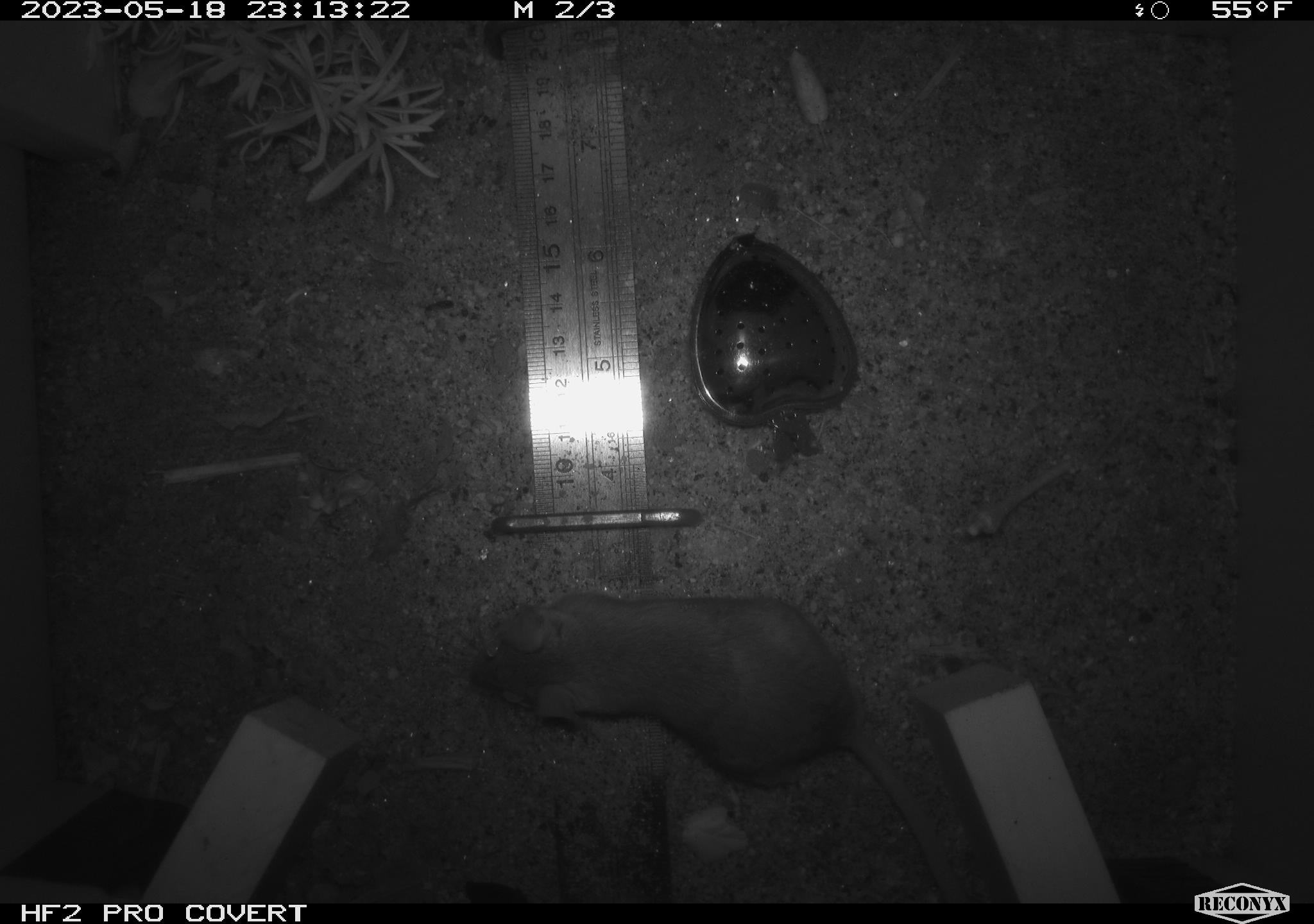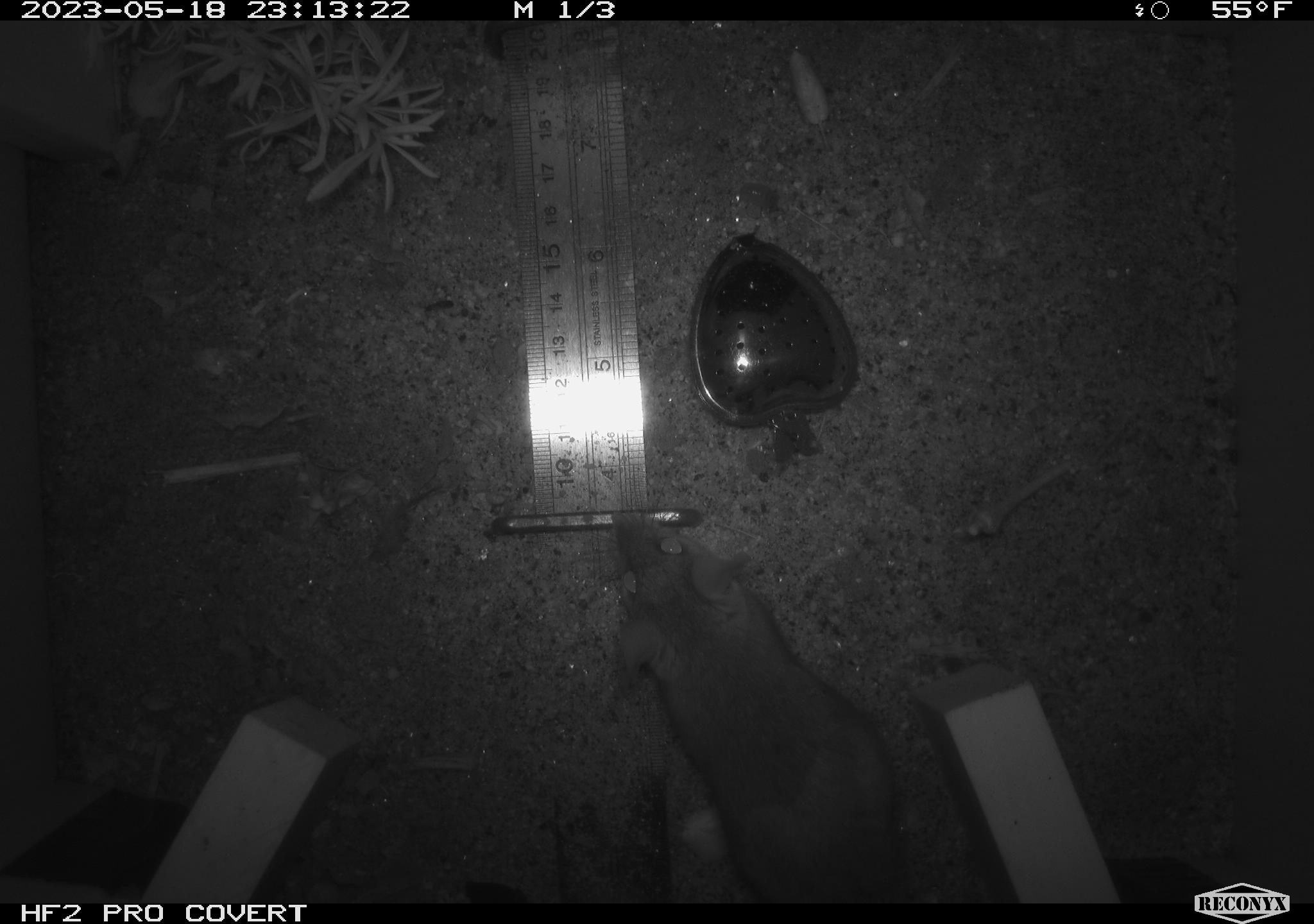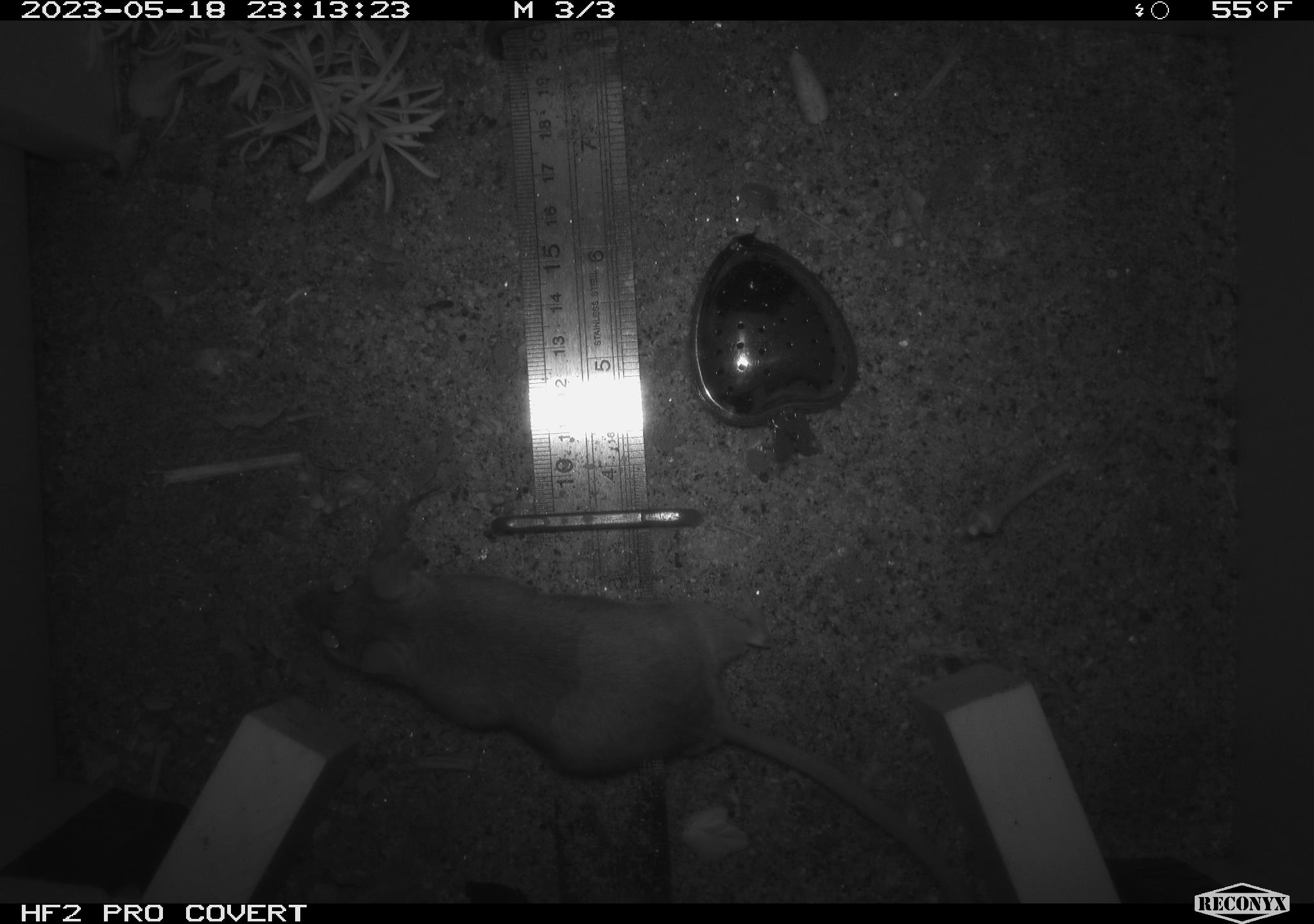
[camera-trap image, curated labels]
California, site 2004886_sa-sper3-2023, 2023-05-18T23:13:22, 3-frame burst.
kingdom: Animalia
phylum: Chordata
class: Mammalia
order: Rodentia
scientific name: Rodentia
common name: mouse species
Mouse species (Rodentia).